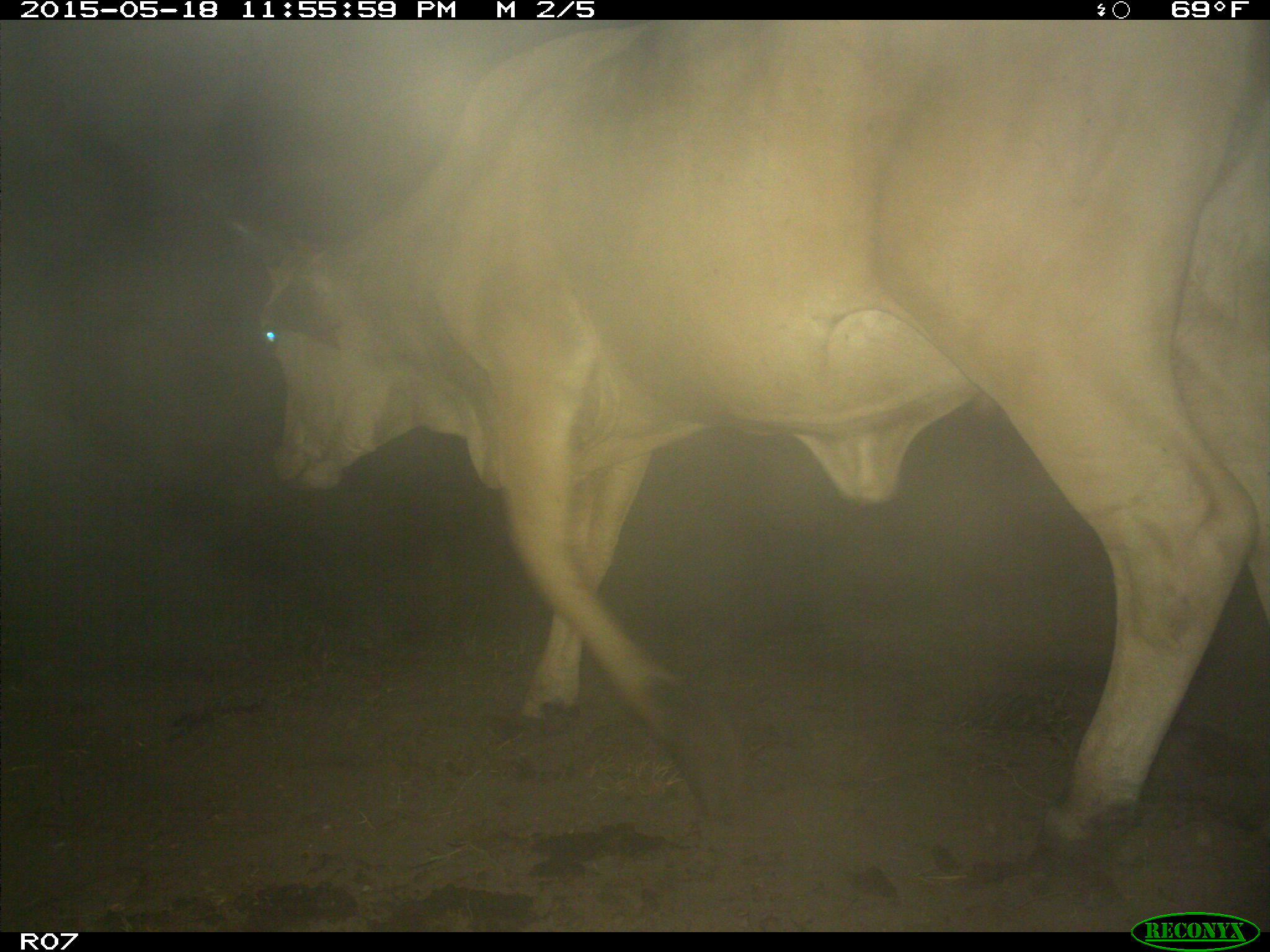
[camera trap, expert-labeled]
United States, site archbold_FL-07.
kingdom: Animalia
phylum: Chordata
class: Mammalia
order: Artiodactyla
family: Bovidae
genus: Bos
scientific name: Bos taurus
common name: domestic cow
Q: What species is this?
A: Bos taurus (domestic cow).